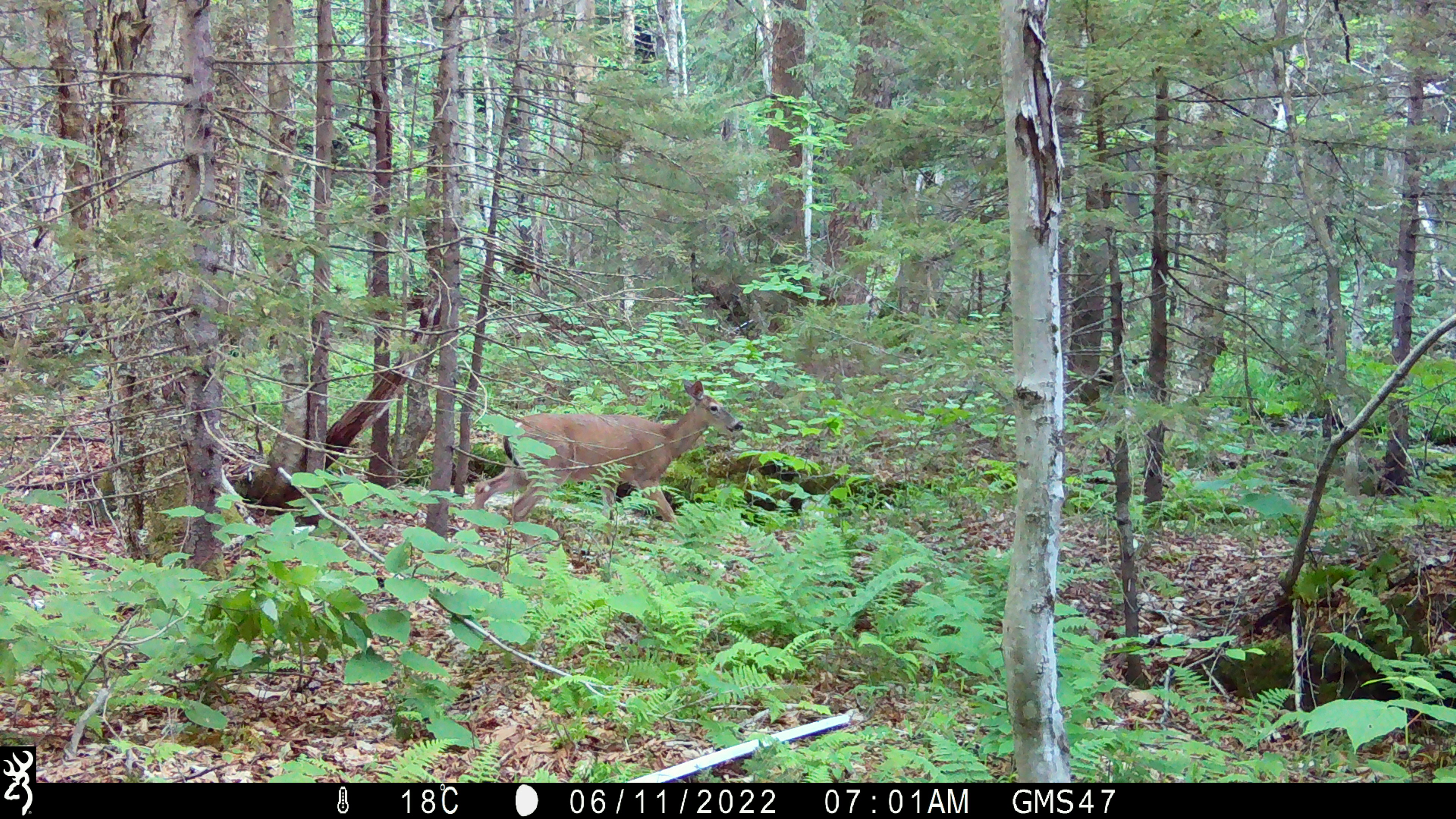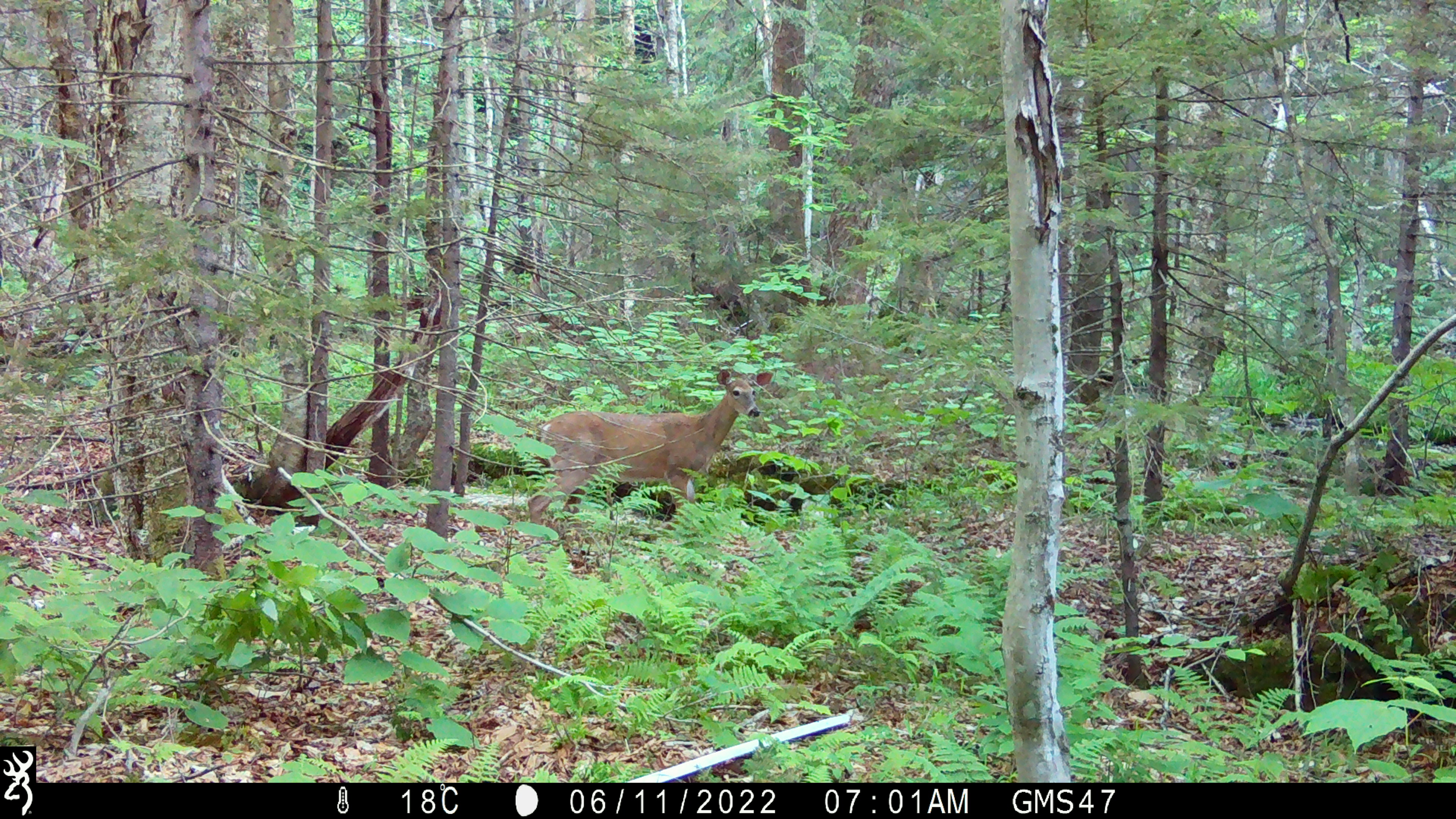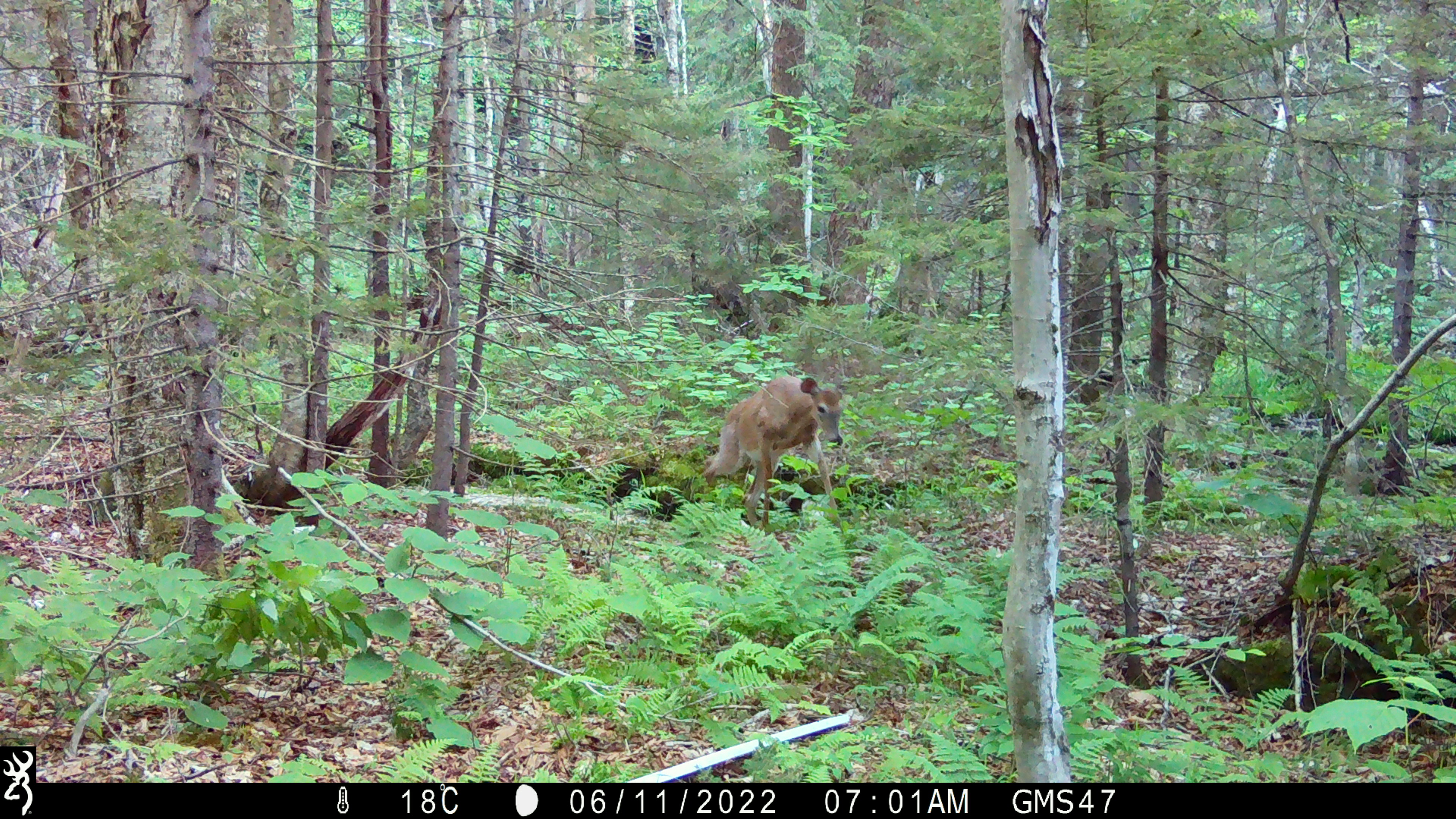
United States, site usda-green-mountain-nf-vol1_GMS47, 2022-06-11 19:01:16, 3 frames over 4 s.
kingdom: Animalia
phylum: Chordata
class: Mammalia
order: Artiodactyla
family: Cervidae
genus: Odocoileus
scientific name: Odocoileus virginianus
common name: white-tailed deer